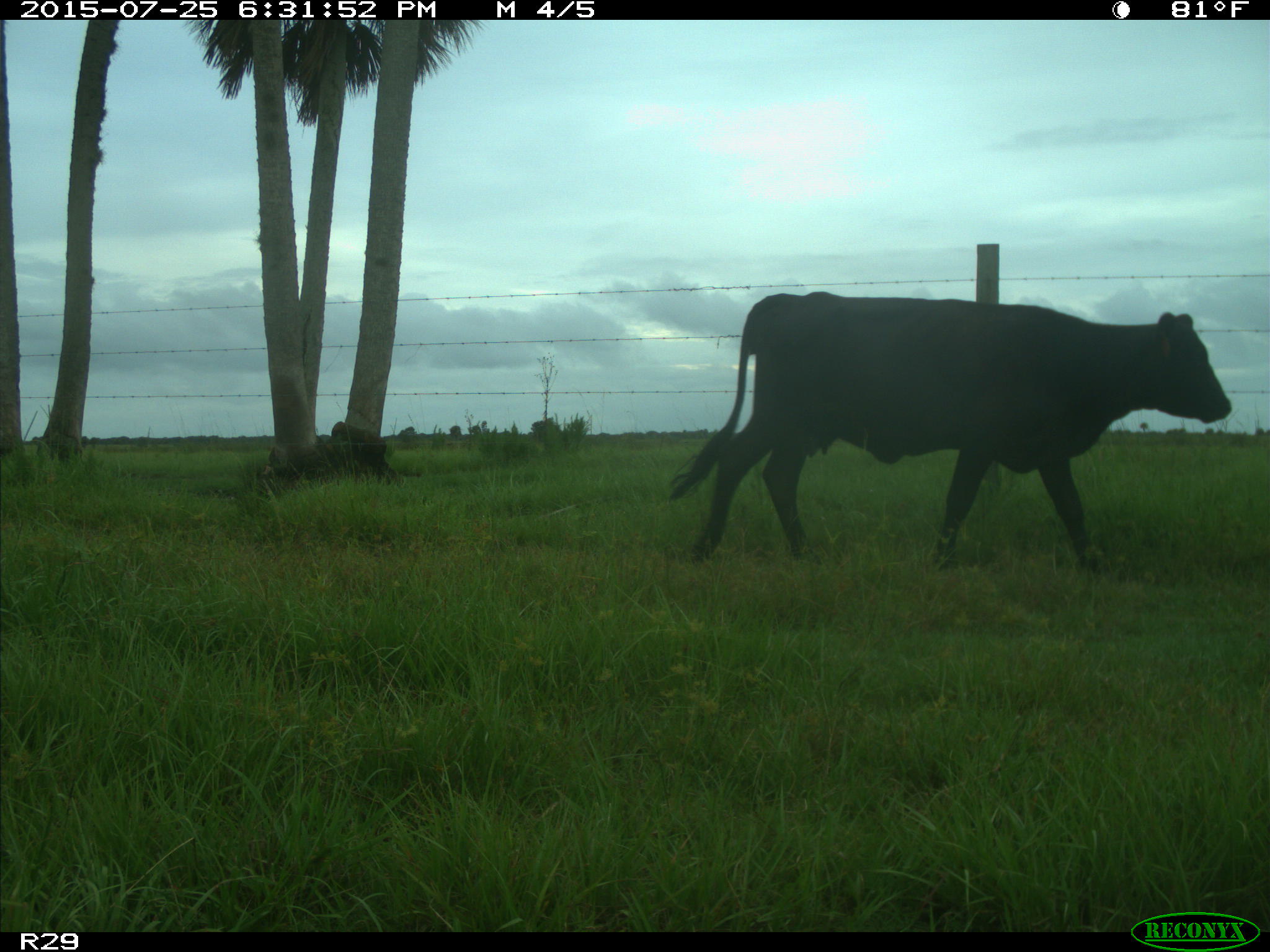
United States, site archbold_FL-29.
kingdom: Animalia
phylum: Chordata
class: Mammalia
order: Artiodactyla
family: Bovidae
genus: Bos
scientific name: Bos taurus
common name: domestic cow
Bos taurus (domestic cow).